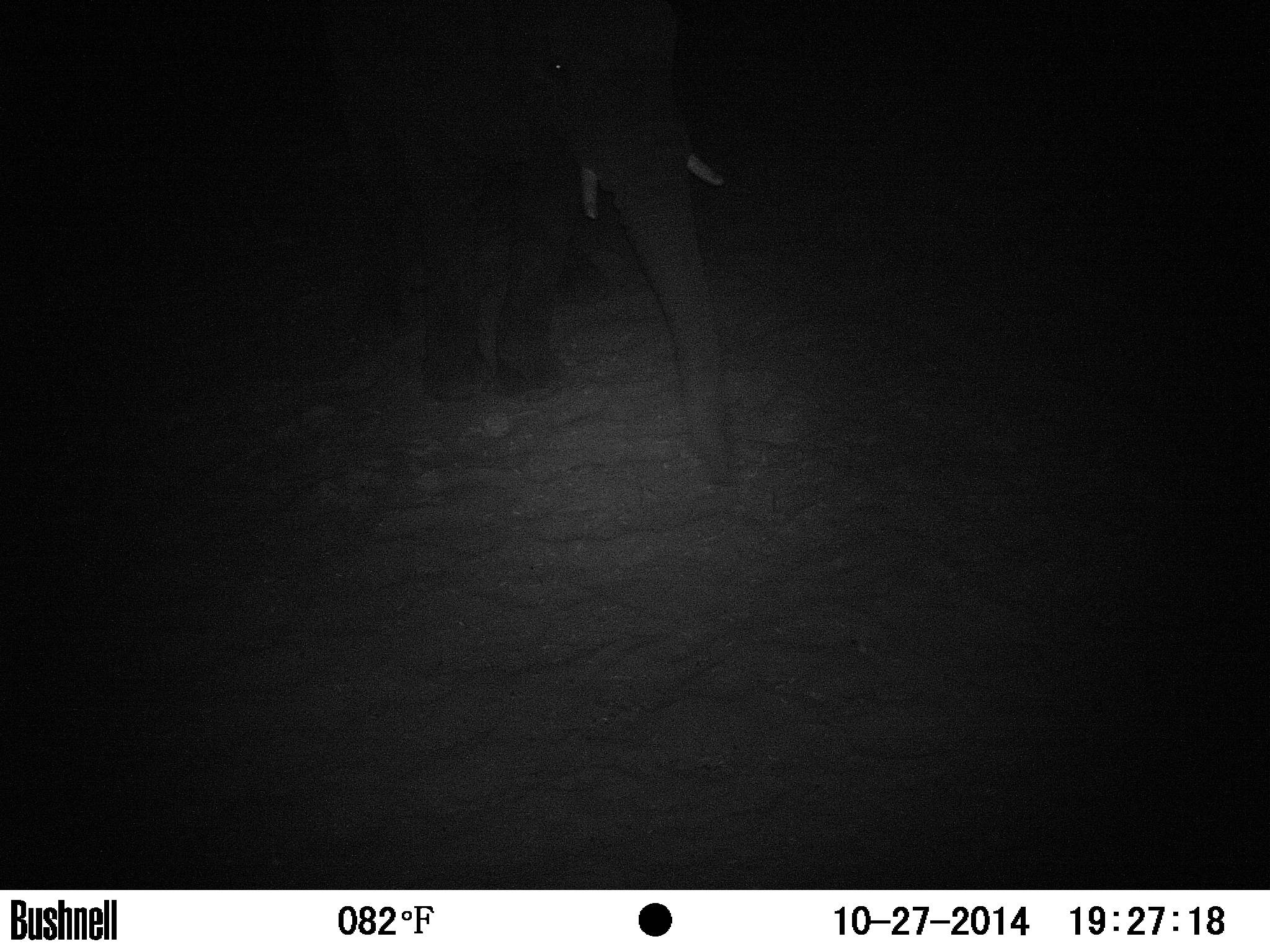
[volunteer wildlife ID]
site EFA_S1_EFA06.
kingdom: Animalia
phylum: Chordata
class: Mammalia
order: Proboscidea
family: Elephantidae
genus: Loxodonta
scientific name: Loxodonta africana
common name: african bush elephant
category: elephant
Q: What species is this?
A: Elephant (african bush elephant) (Loxodonta africana).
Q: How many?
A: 1.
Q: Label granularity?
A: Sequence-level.